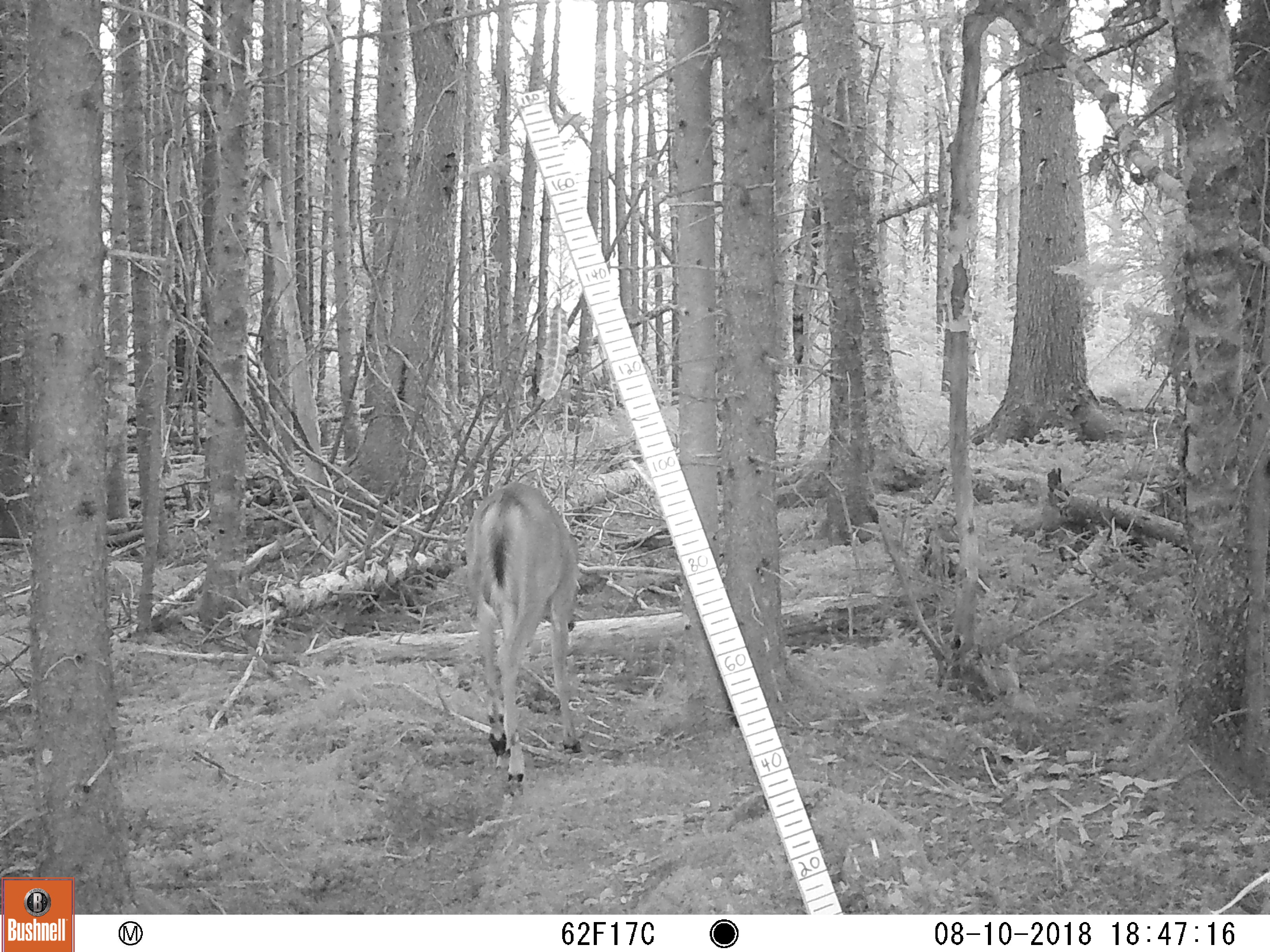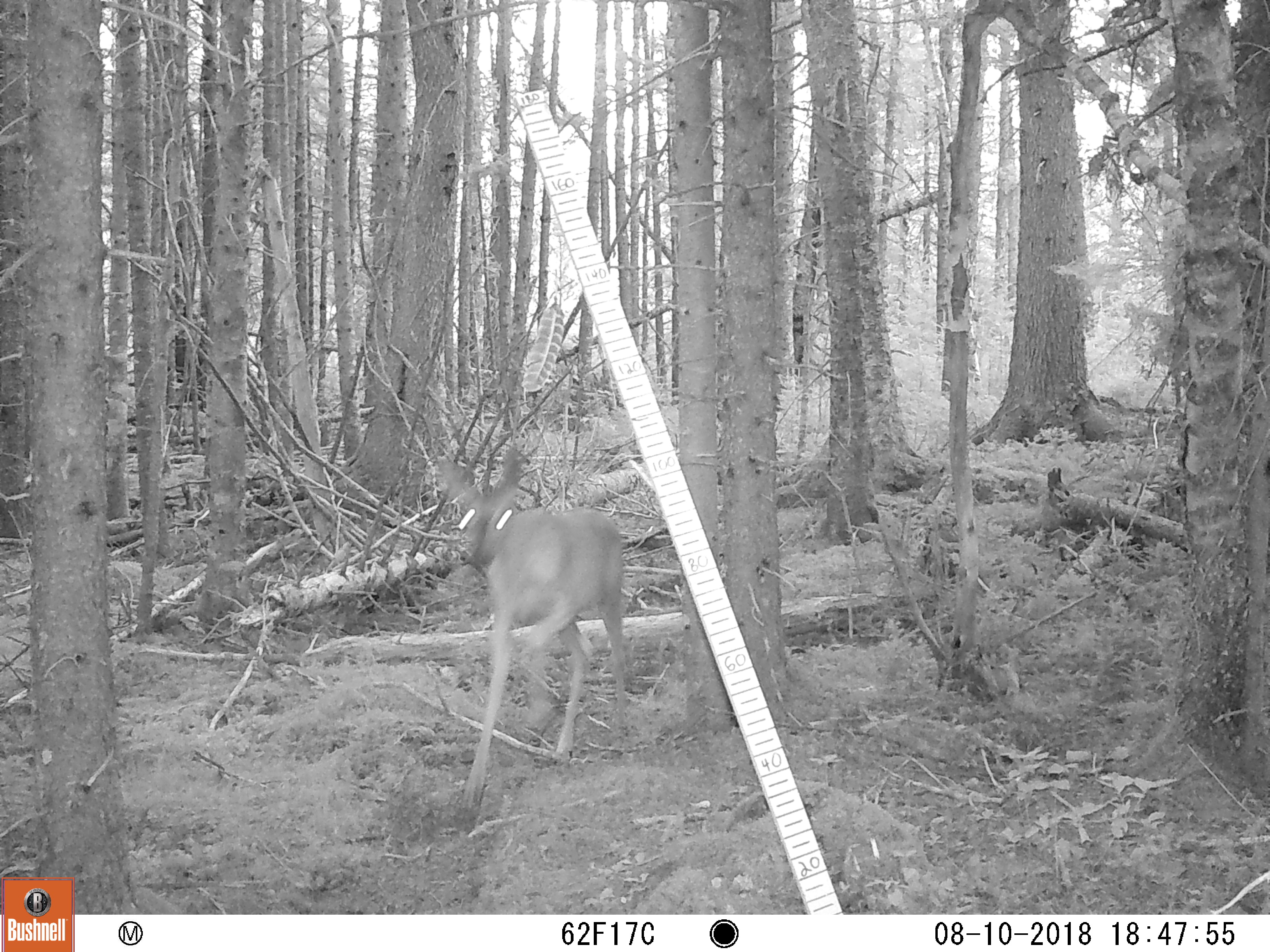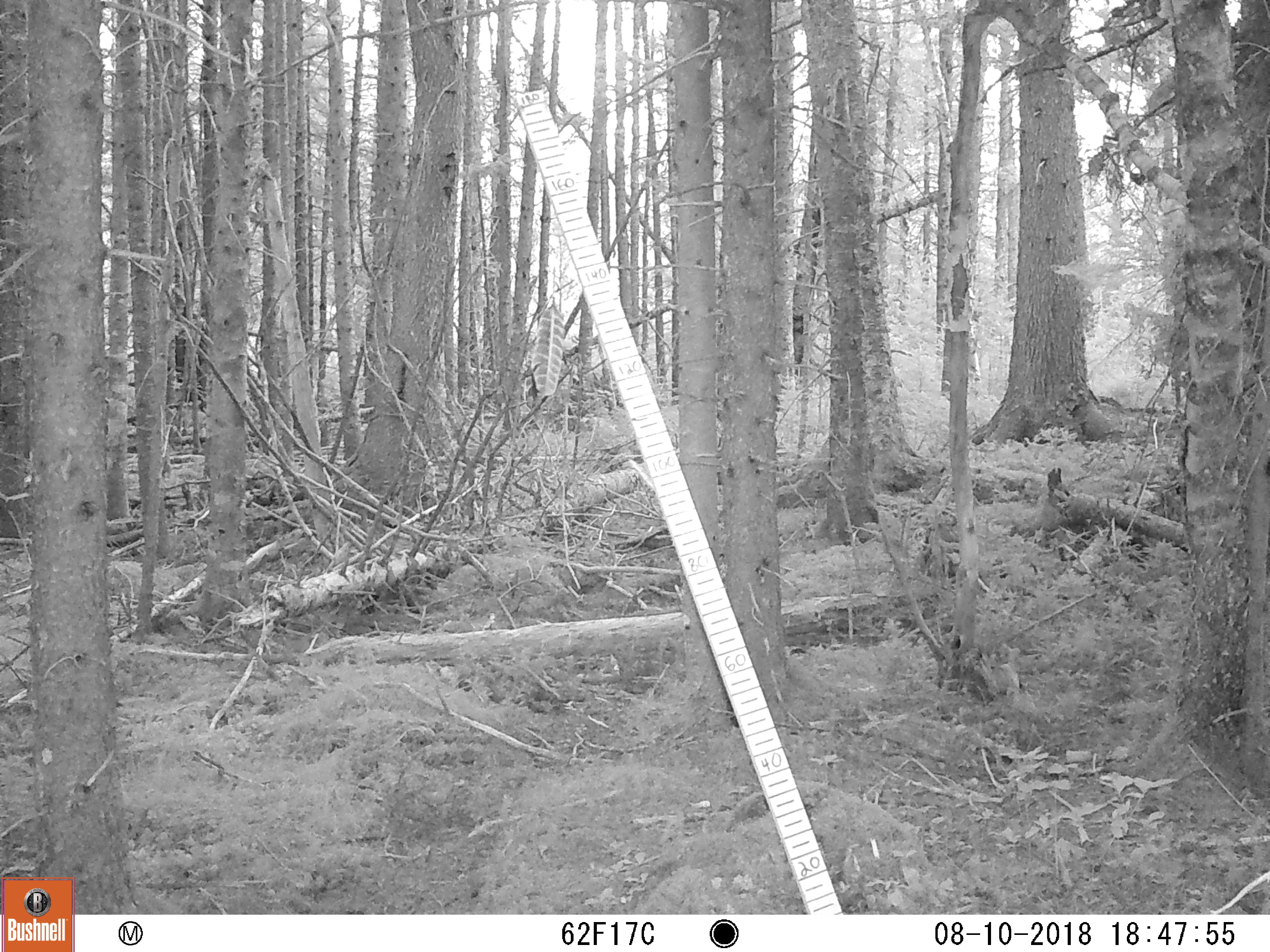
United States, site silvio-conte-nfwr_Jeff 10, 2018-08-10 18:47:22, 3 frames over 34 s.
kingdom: Animalia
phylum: Chordata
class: Mammalia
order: Artiodactyla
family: Cervidae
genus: Odocoileus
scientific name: Odocoileus virginianus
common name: white-tailed deer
White-tailed deer (Odocoileus virginianus).